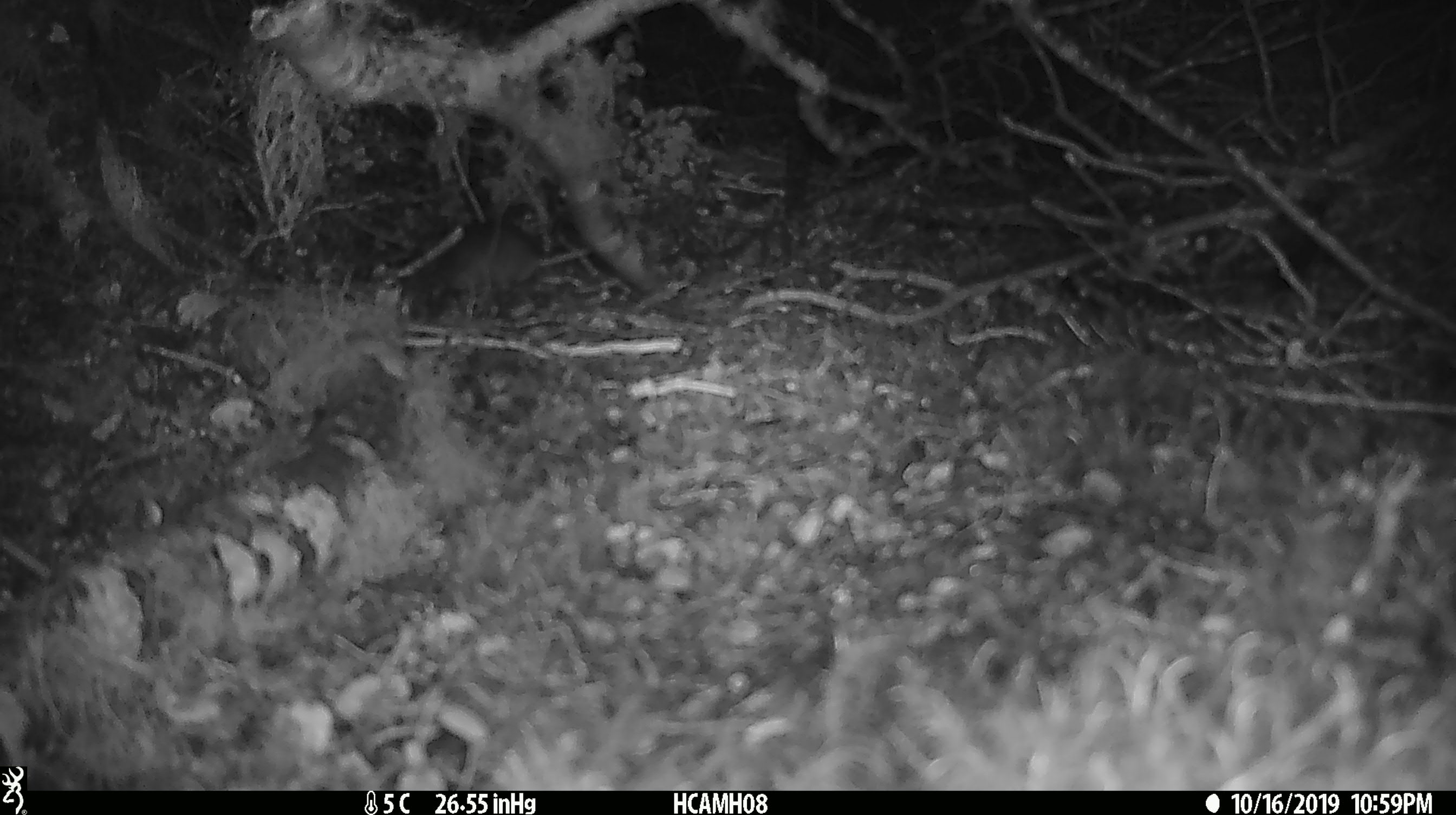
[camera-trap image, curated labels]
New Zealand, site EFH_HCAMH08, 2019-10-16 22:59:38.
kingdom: Animalia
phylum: Chordata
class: Mammalia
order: Rodentia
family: Muridae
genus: Mus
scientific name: Mus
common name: mouse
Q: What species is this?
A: Mouse (Mus).